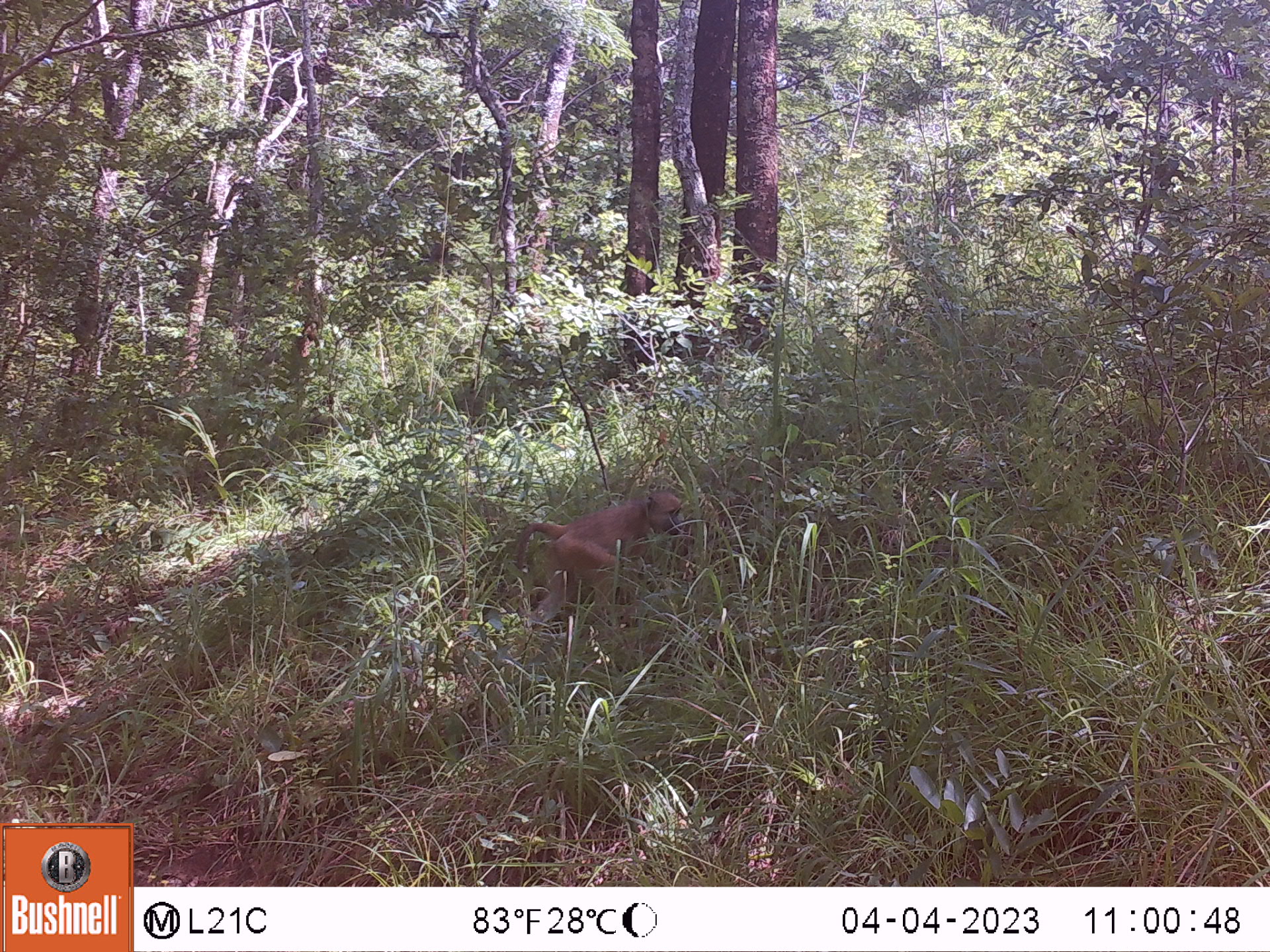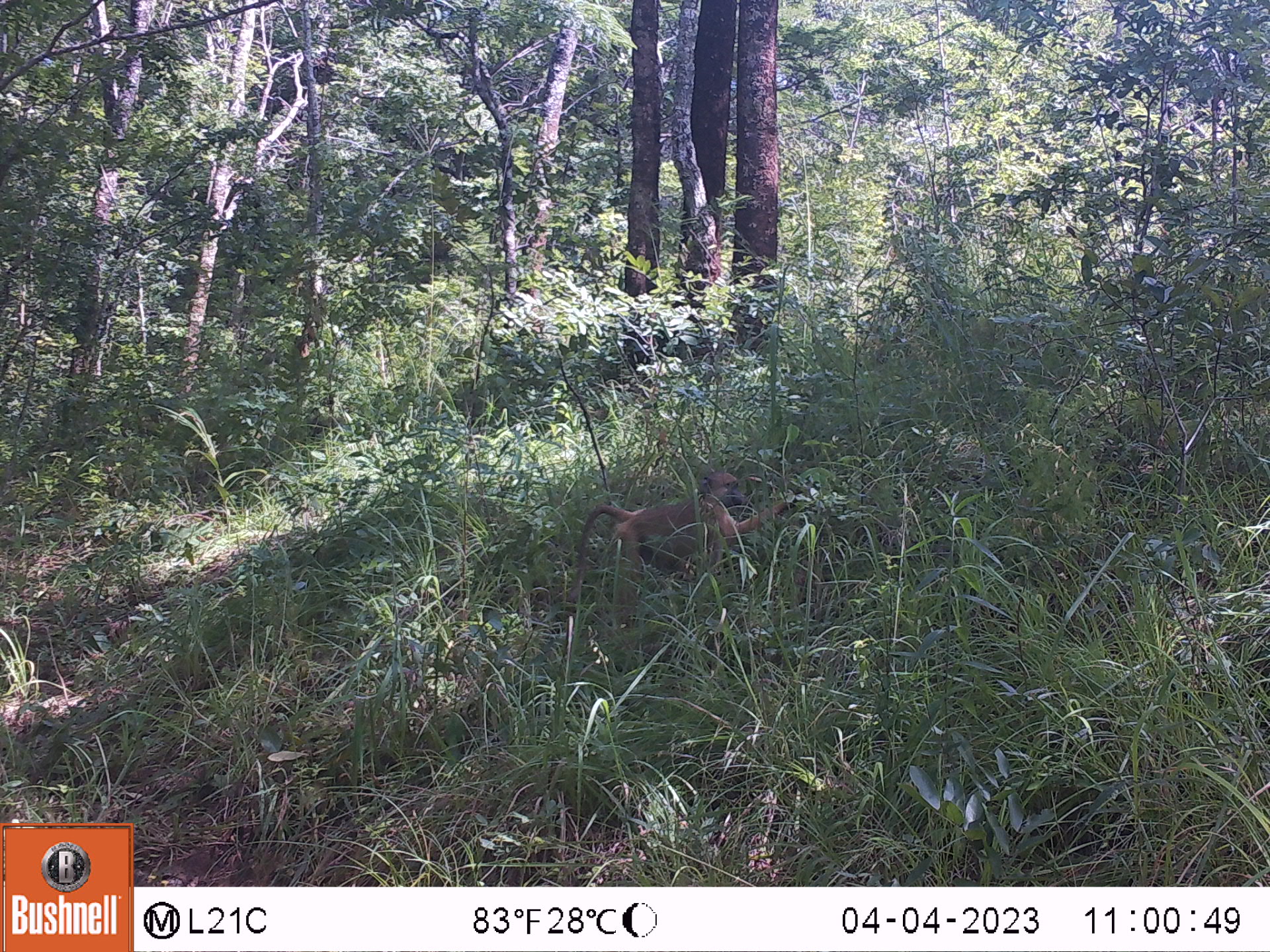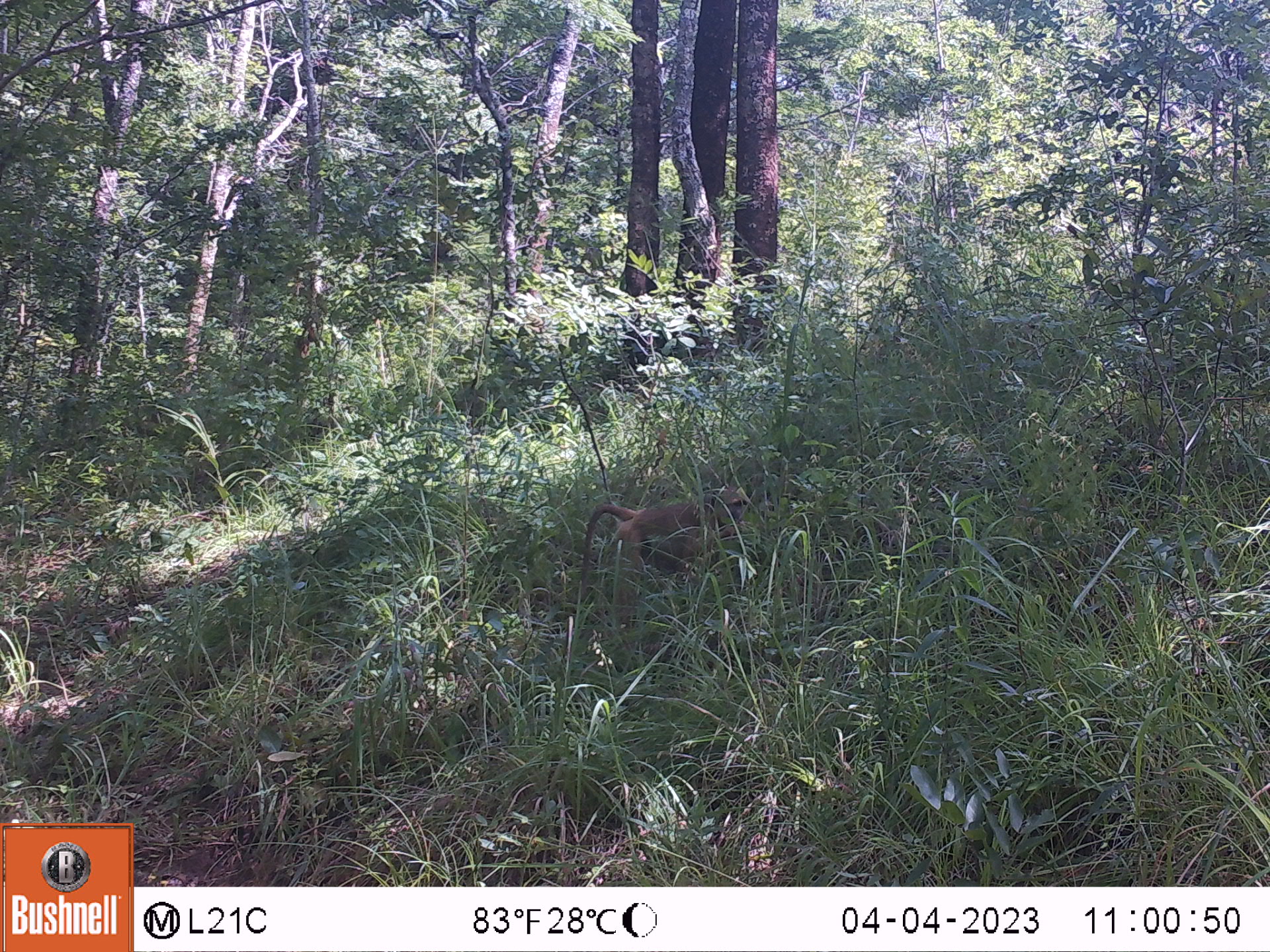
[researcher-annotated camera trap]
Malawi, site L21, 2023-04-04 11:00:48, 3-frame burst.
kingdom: Animalia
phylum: Chordata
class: Mammalia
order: Primates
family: Cercopithecidae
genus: Papio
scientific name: Papio cynocephalus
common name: yellow baboon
Yellow baboon (Papio cynocephalus), count 1.